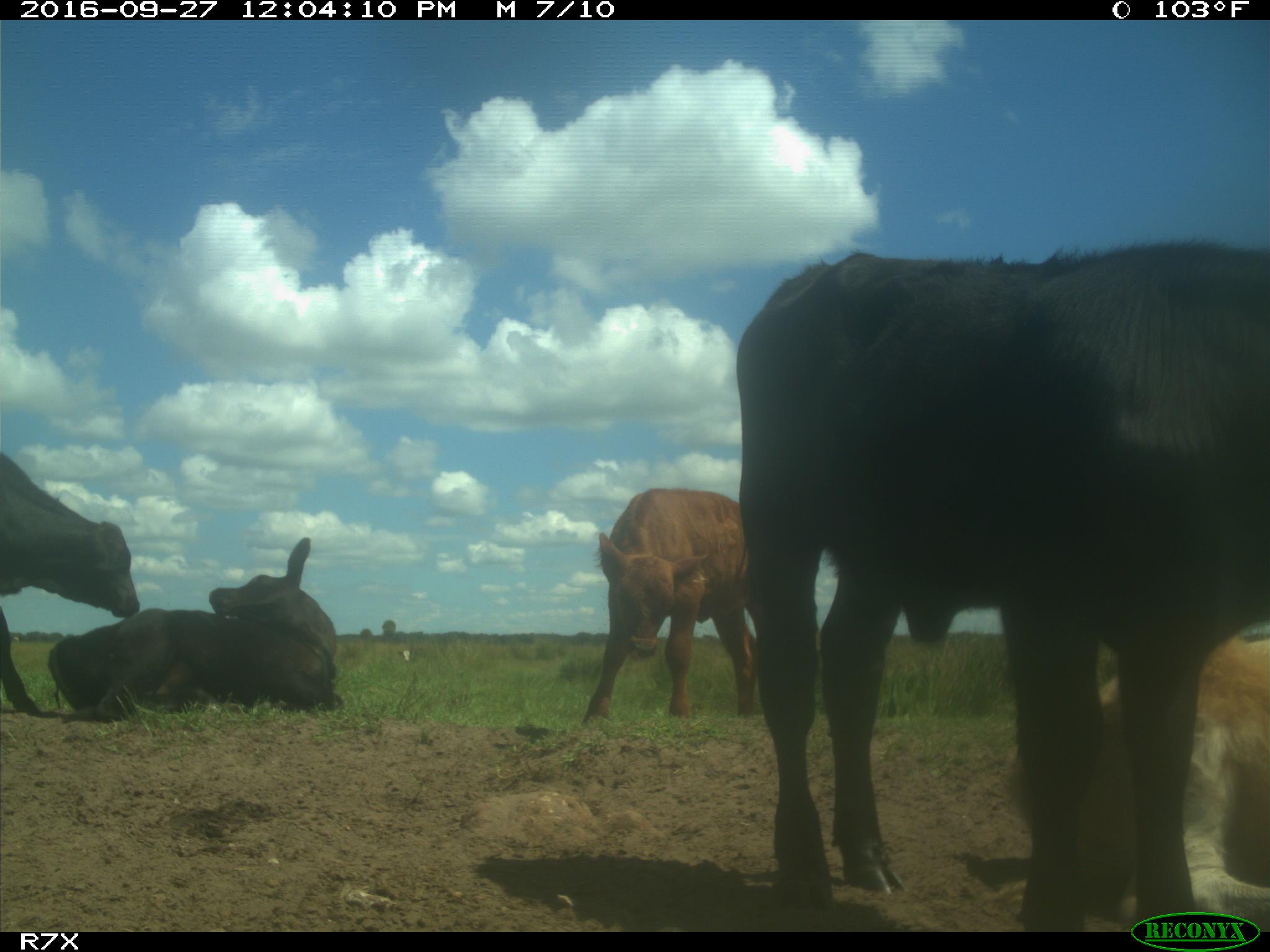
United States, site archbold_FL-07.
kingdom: Animalia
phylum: Chordata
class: Mammalia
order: Artiodactyla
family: Bovidae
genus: Bos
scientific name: Bos taurus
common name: domestic cow